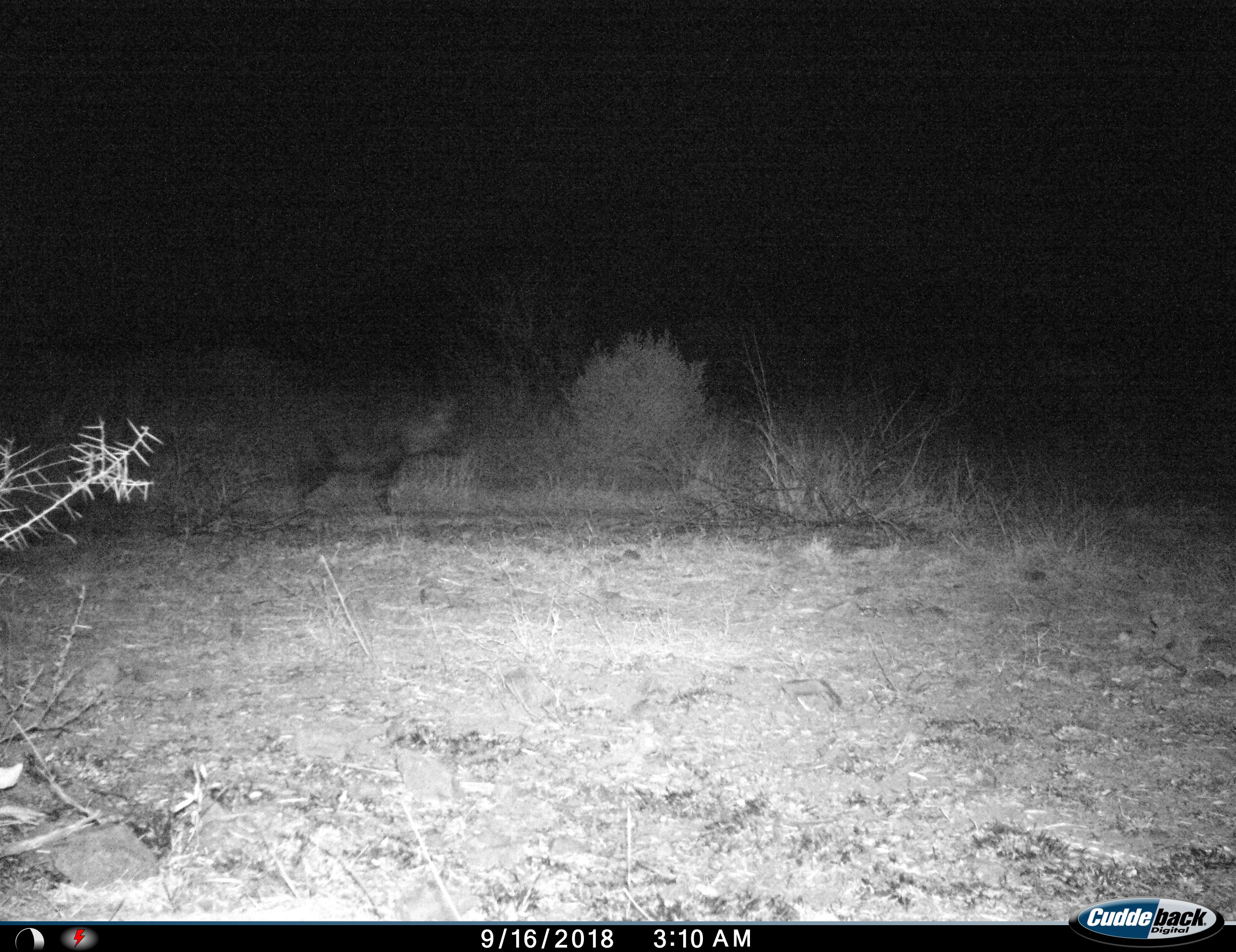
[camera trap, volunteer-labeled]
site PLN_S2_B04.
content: unidentified animal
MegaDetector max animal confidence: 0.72